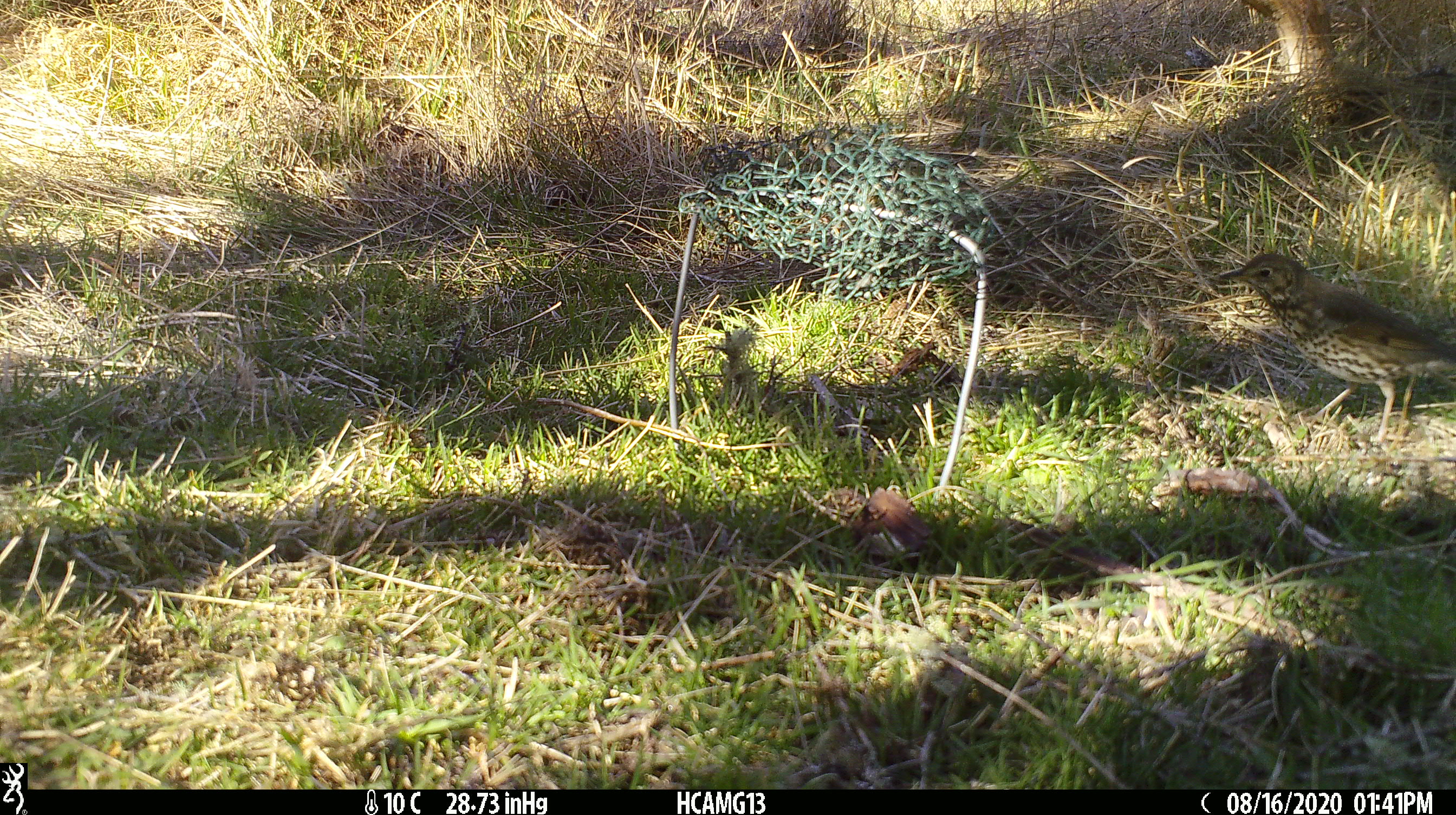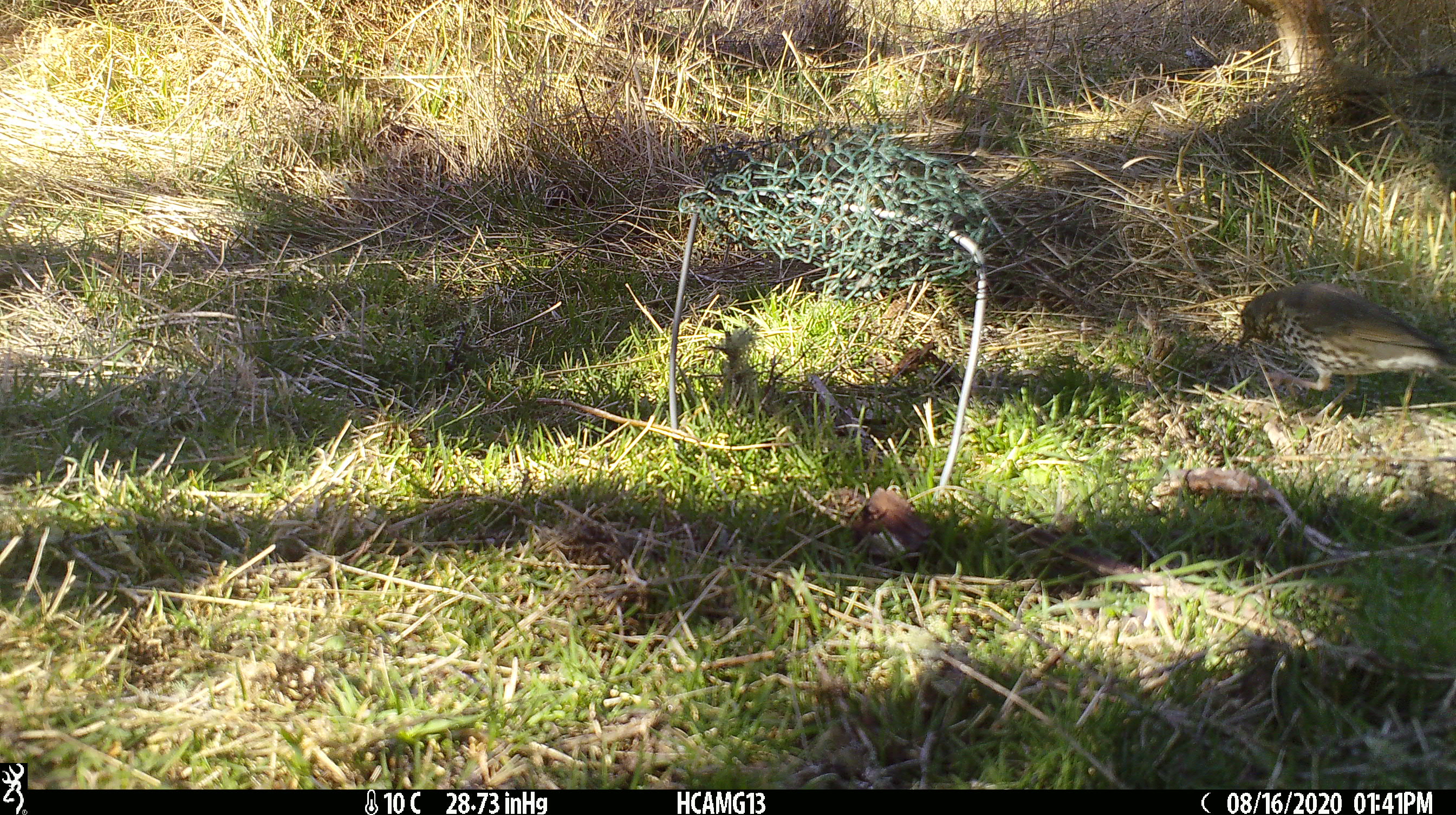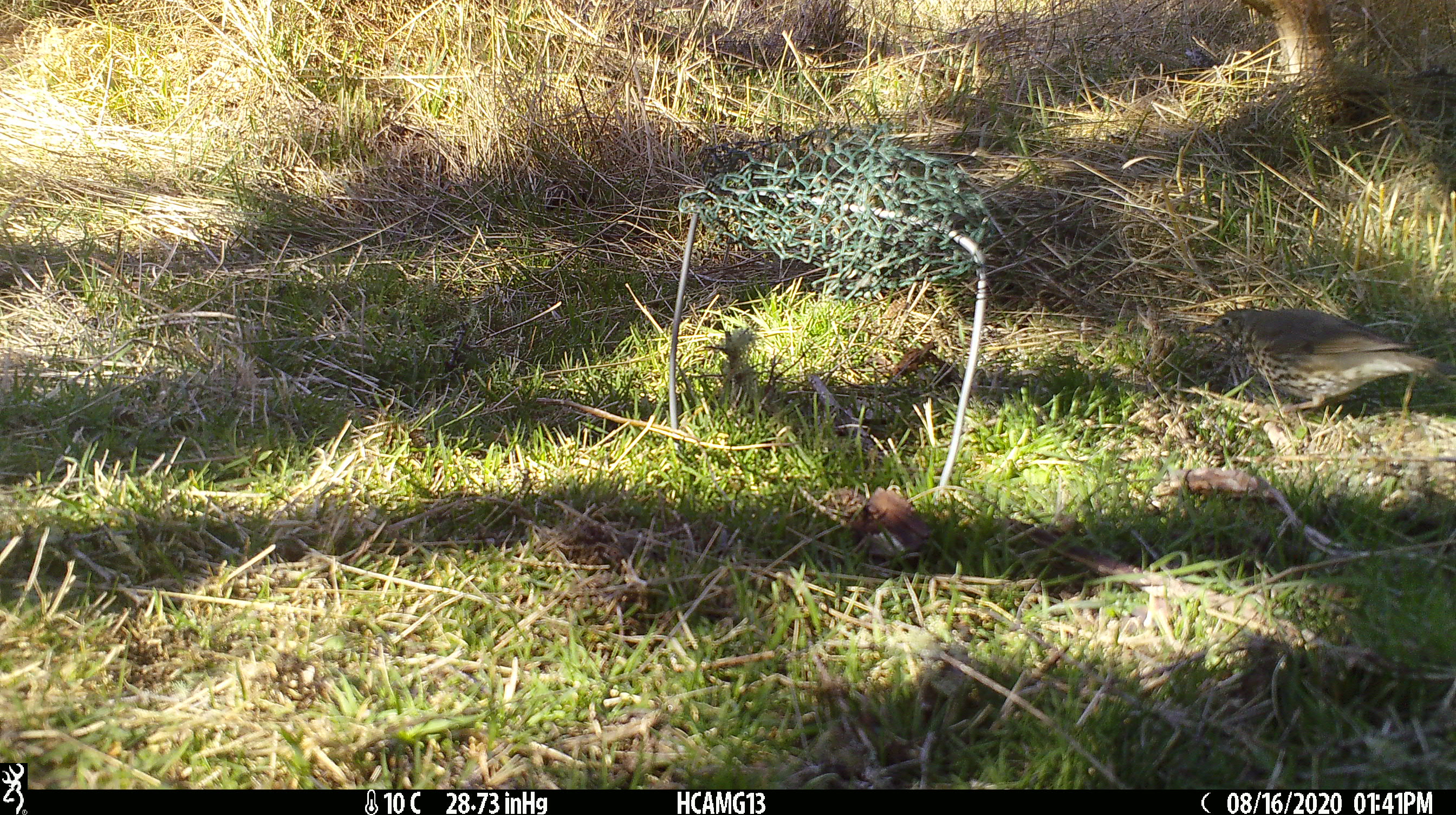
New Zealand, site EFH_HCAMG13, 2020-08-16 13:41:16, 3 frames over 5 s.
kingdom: Animalia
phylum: Chordata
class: Aves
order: Passeriformes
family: Turdidae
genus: Turdus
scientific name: Turdus philomelos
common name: song thrush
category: thrush